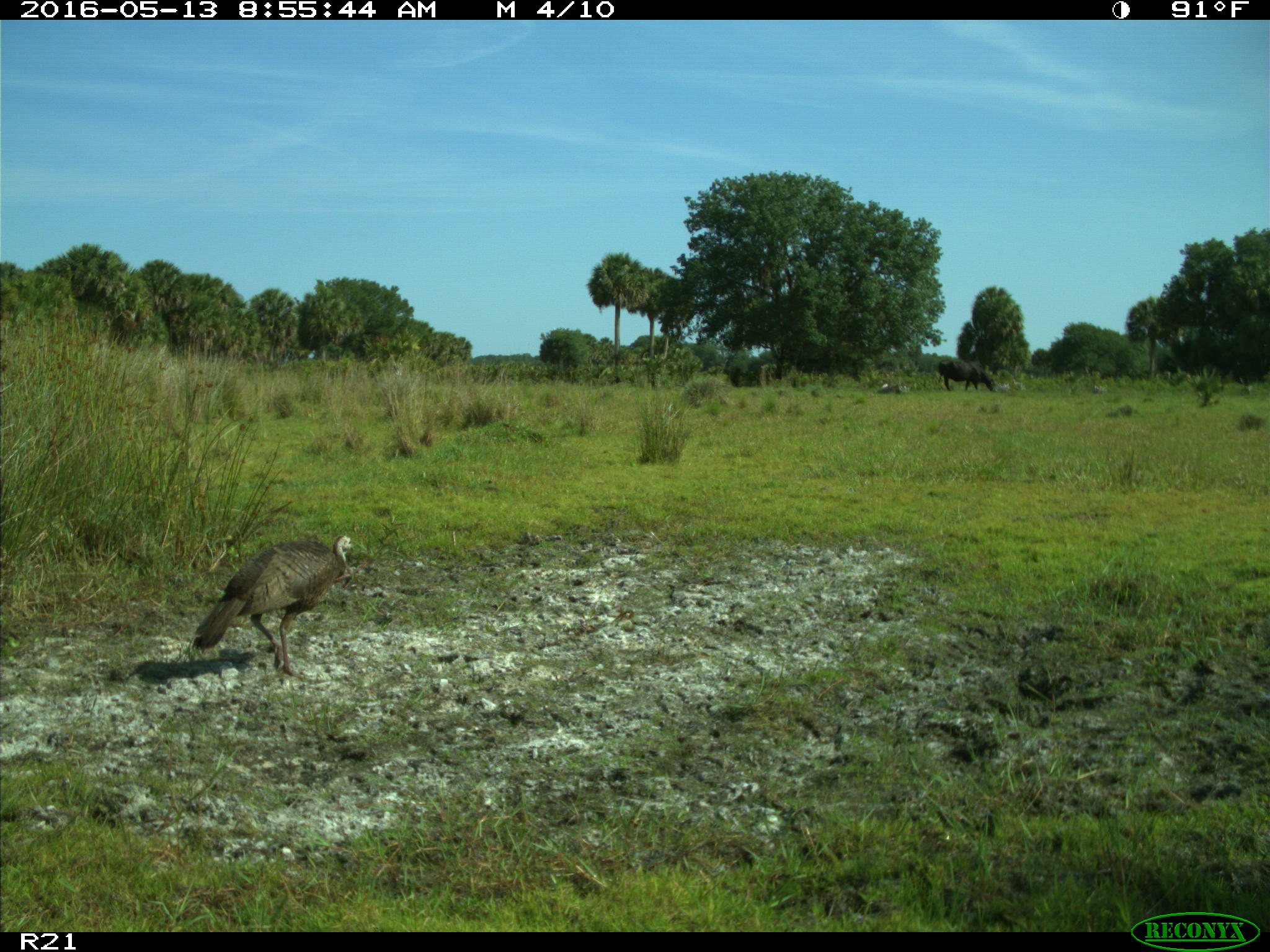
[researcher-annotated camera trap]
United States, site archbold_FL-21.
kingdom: Animalia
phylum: Chordata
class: Mammalia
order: Artiodactyla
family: Bovidae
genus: Bos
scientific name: Bos taurus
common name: domestic cow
Bos taurus (domestic cow).